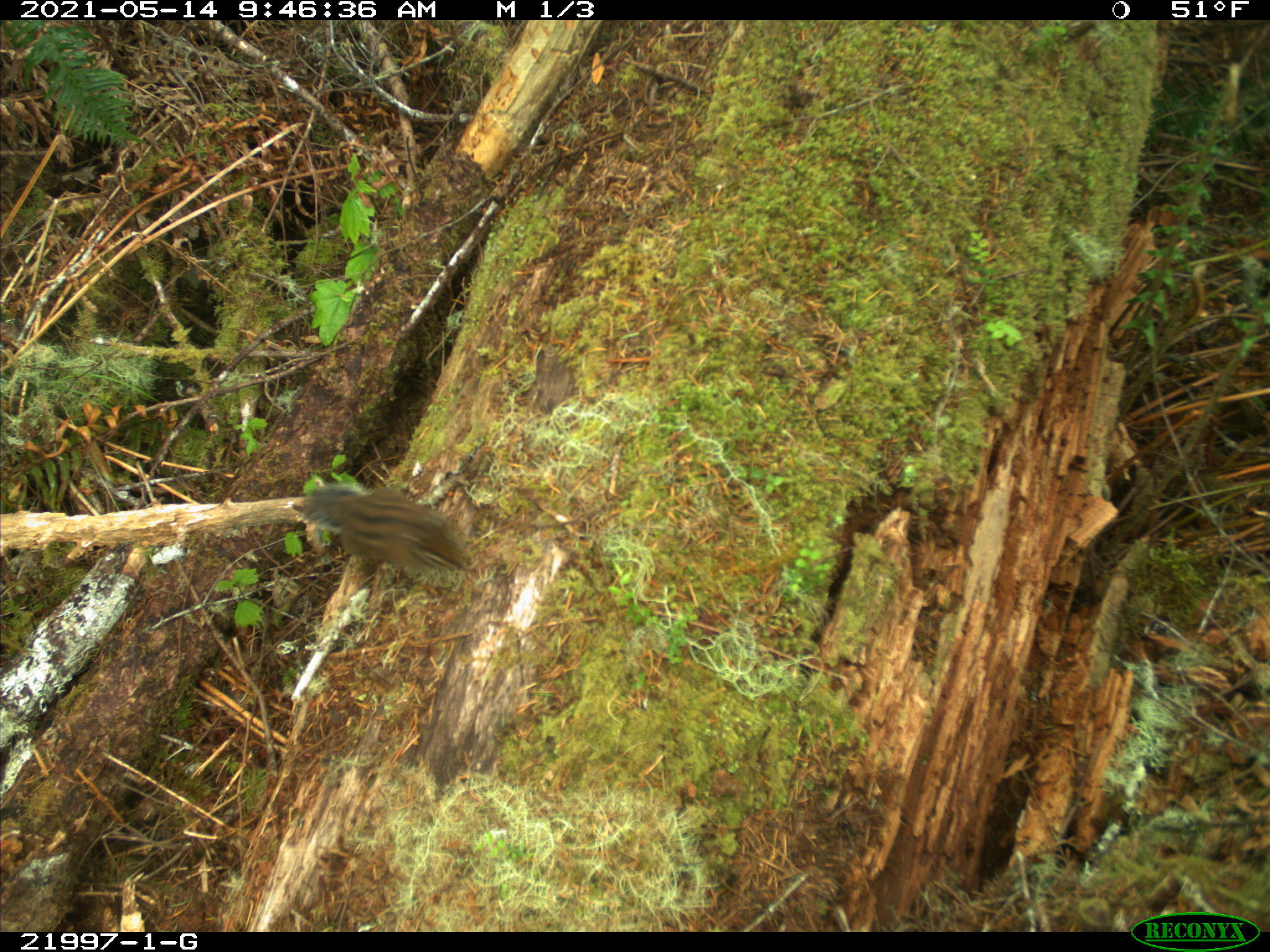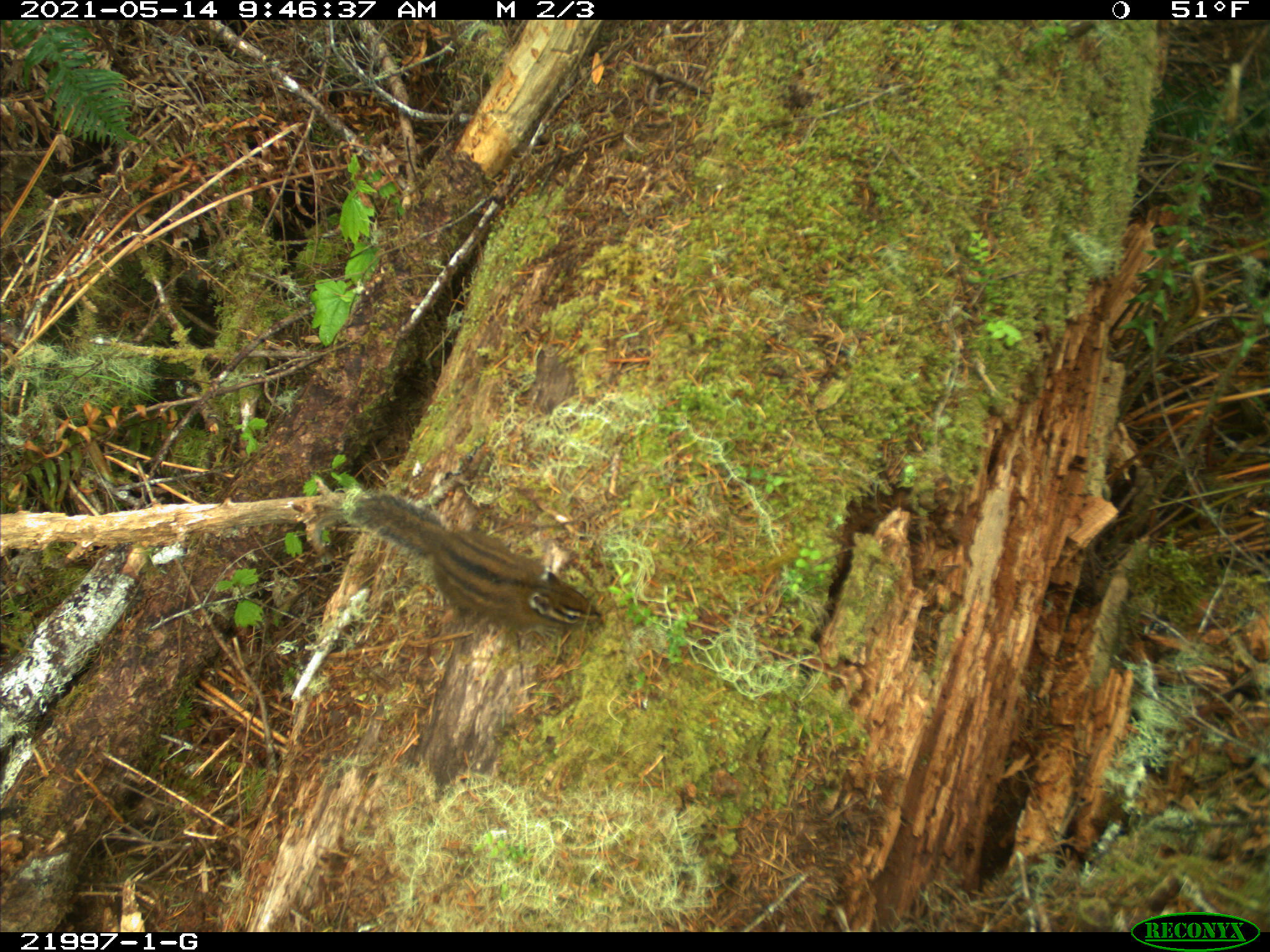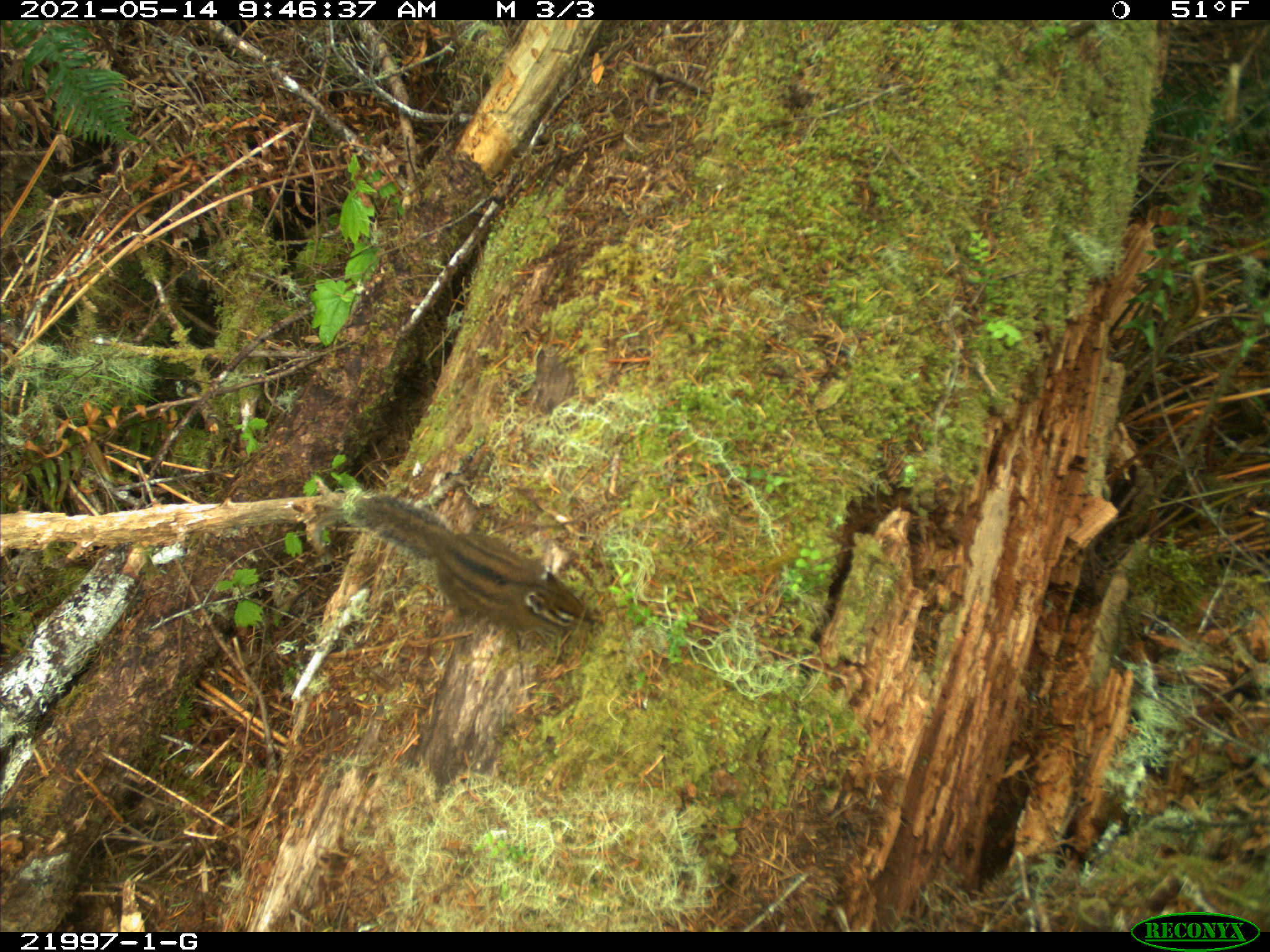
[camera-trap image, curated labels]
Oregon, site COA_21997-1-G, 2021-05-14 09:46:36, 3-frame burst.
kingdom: Animalia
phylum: Chordata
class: Mammalia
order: Rodentia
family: Sciuridae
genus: Neotamias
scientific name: Neotamias townsendii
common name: townsend's chipmunk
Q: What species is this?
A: Townsend's chipmunk (Neotamias townsendii).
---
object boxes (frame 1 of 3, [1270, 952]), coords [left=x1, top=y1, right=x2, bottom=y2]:
townsend's chipmunk: [left=282, top=458, right=509, bottom=600]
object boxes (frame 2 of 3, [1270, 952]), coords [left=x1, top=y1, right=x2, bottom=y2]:
townsend's chipmunk: [left=332, top=473, right=612, bottom=655]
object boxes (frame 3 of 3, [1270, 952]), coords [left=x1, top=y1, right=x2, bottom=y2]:
townsend's chipmunk: [left=332, top=474, right=621, bottom=667]